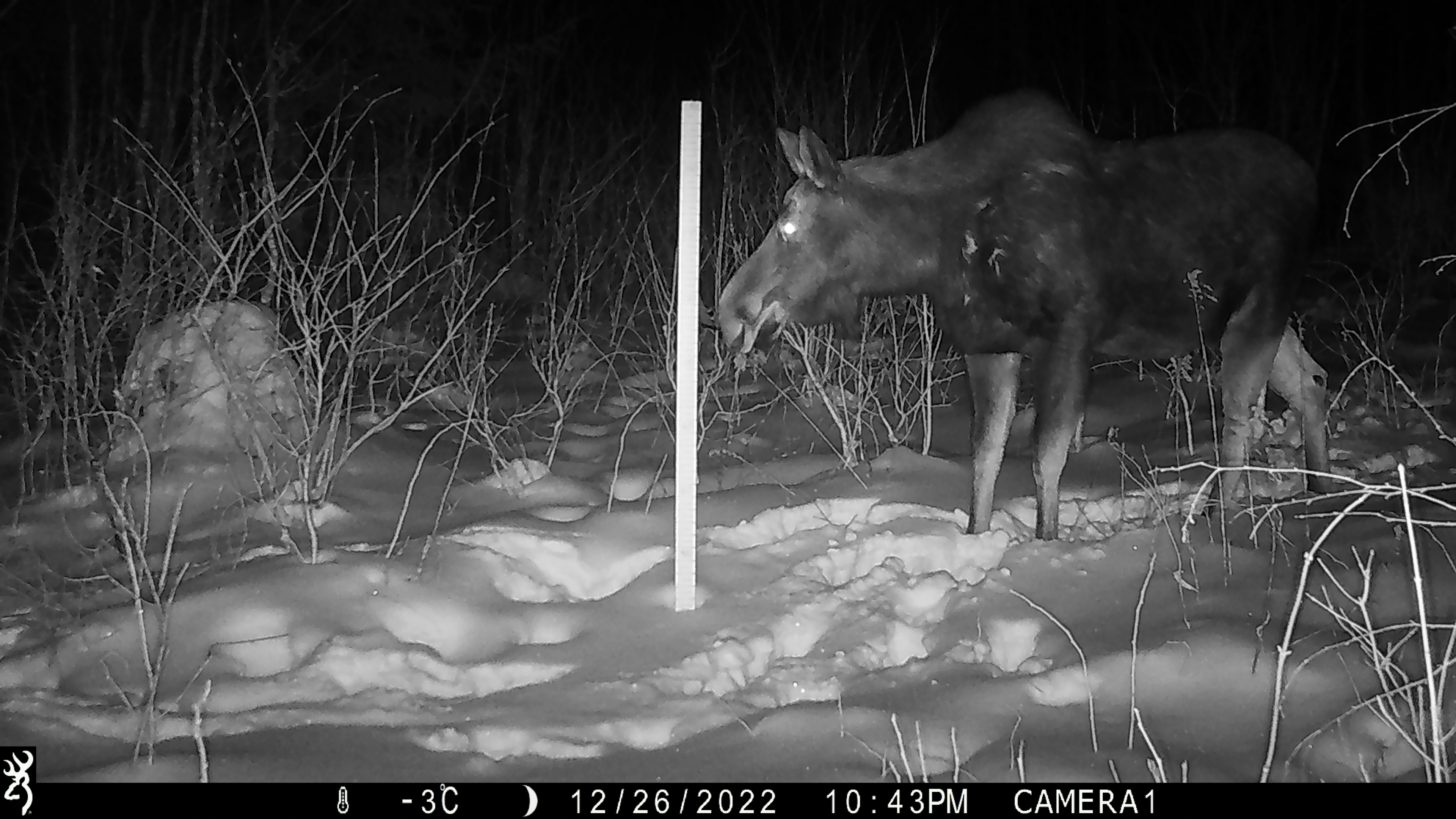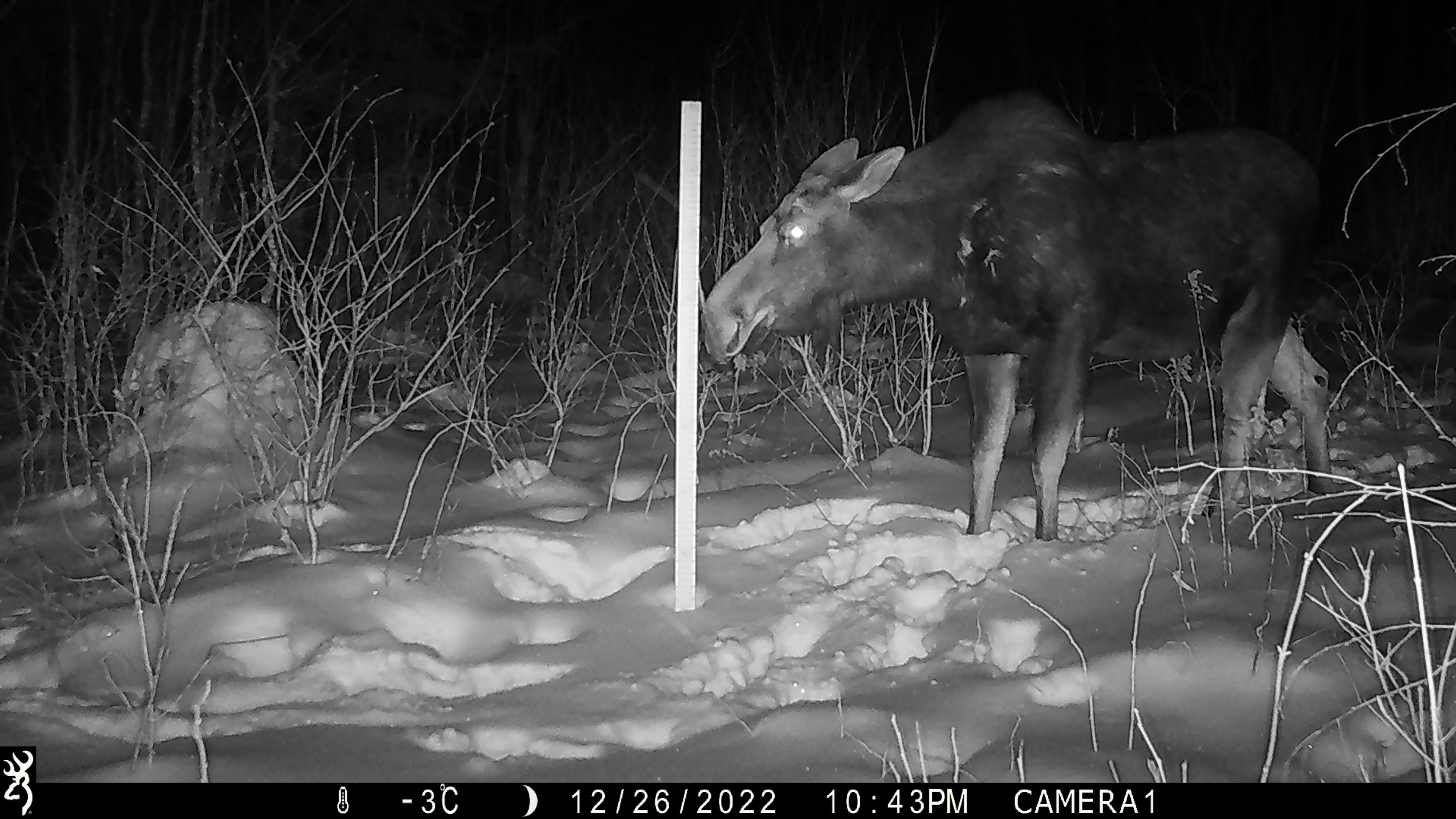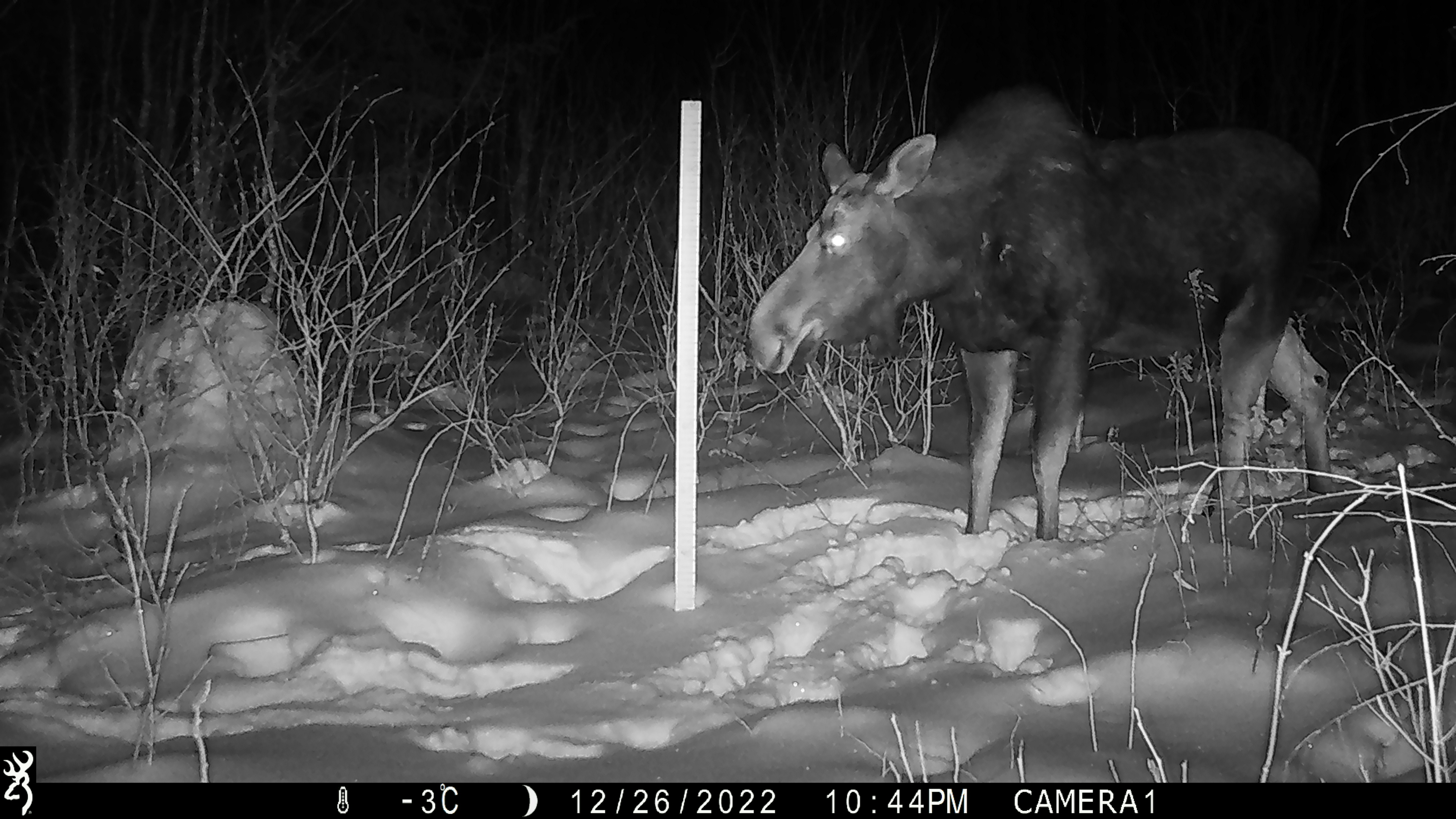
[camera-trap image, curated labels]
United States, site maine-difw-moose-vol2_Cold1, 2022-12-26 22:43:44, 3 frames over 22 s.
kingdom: Animalia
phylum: Chordata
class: Mammalia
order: Artiodactyla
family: Cervidae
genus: Alces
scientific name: Alces alces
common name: moose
Moose (Alces alces).